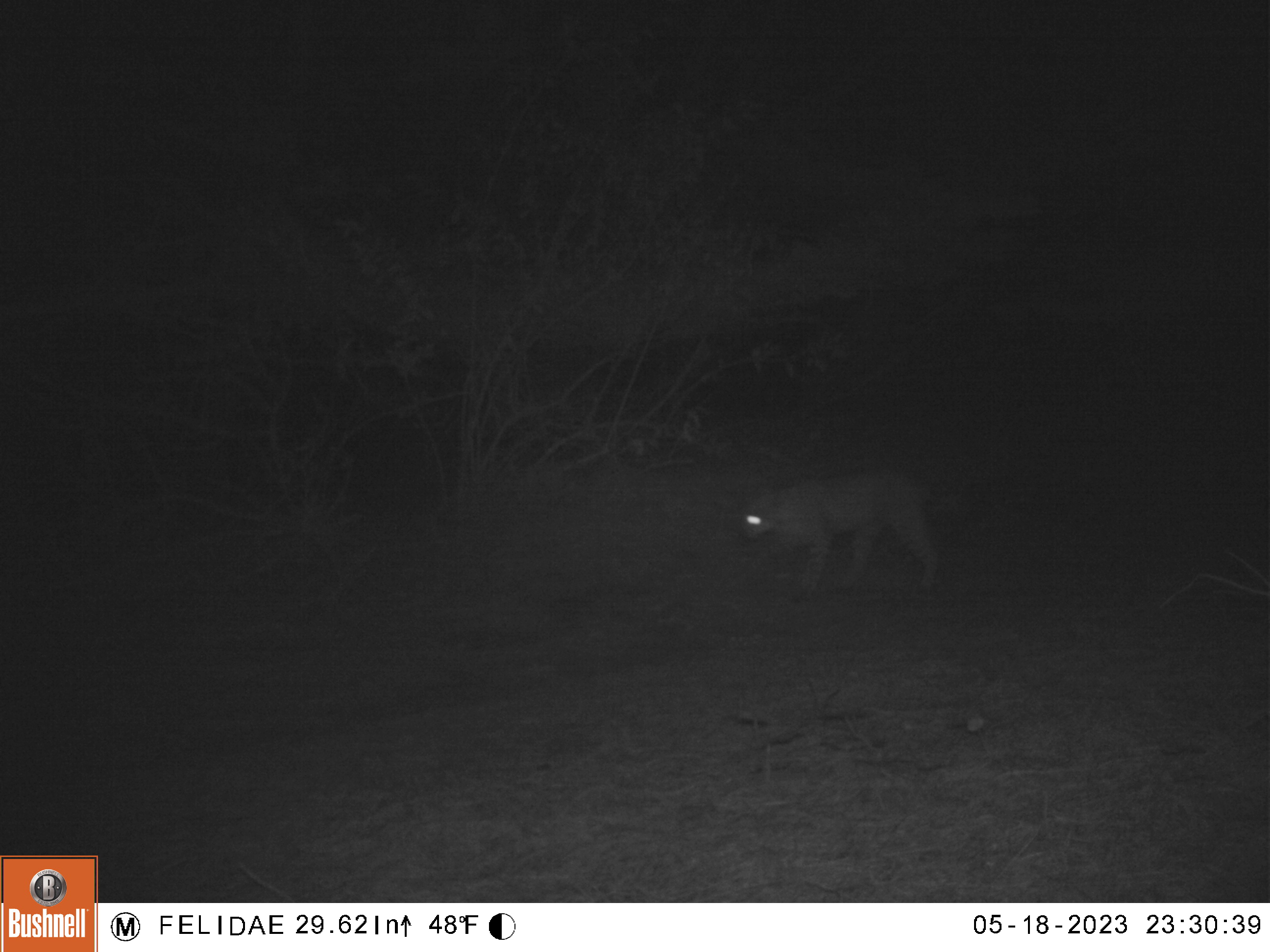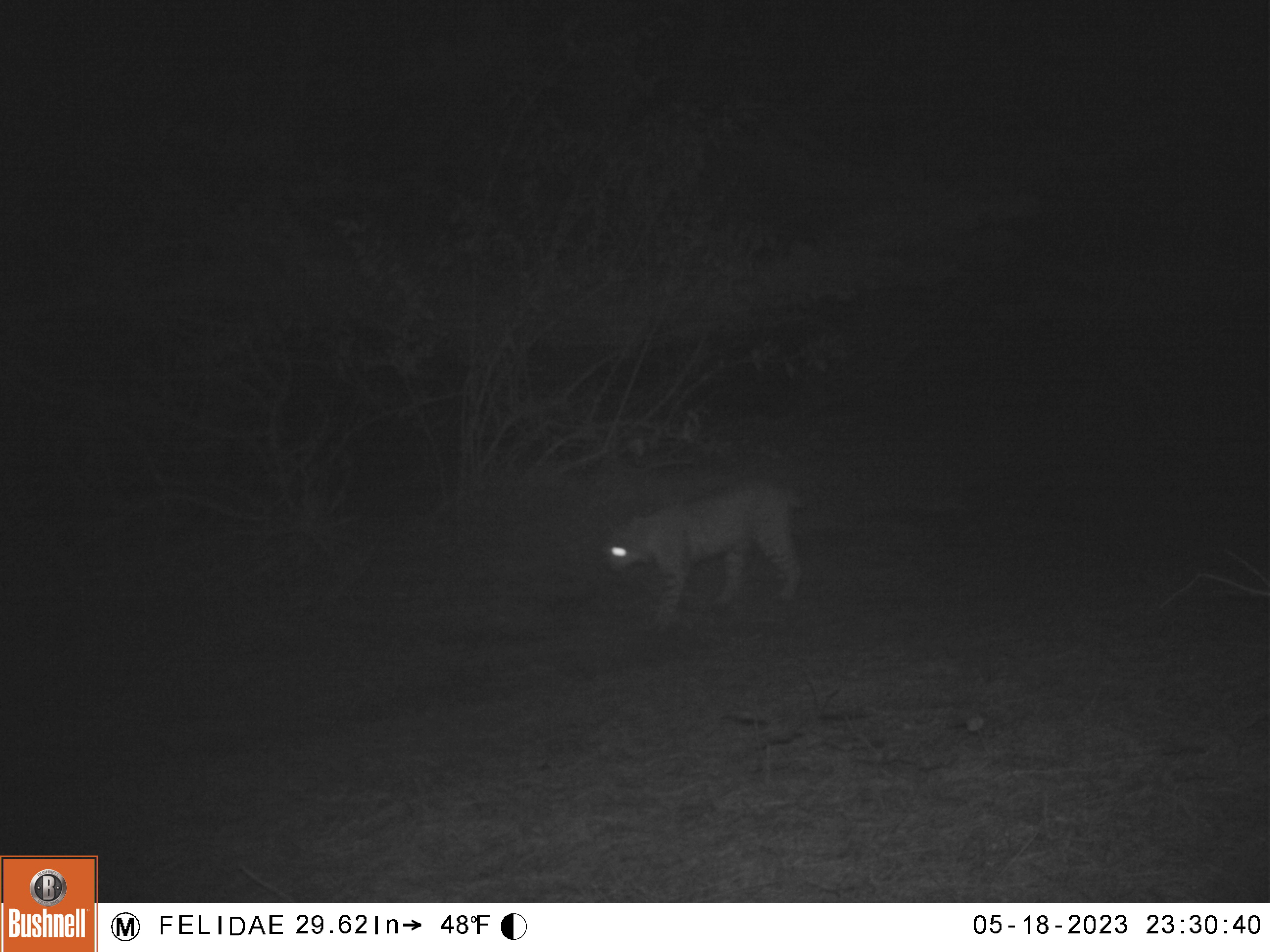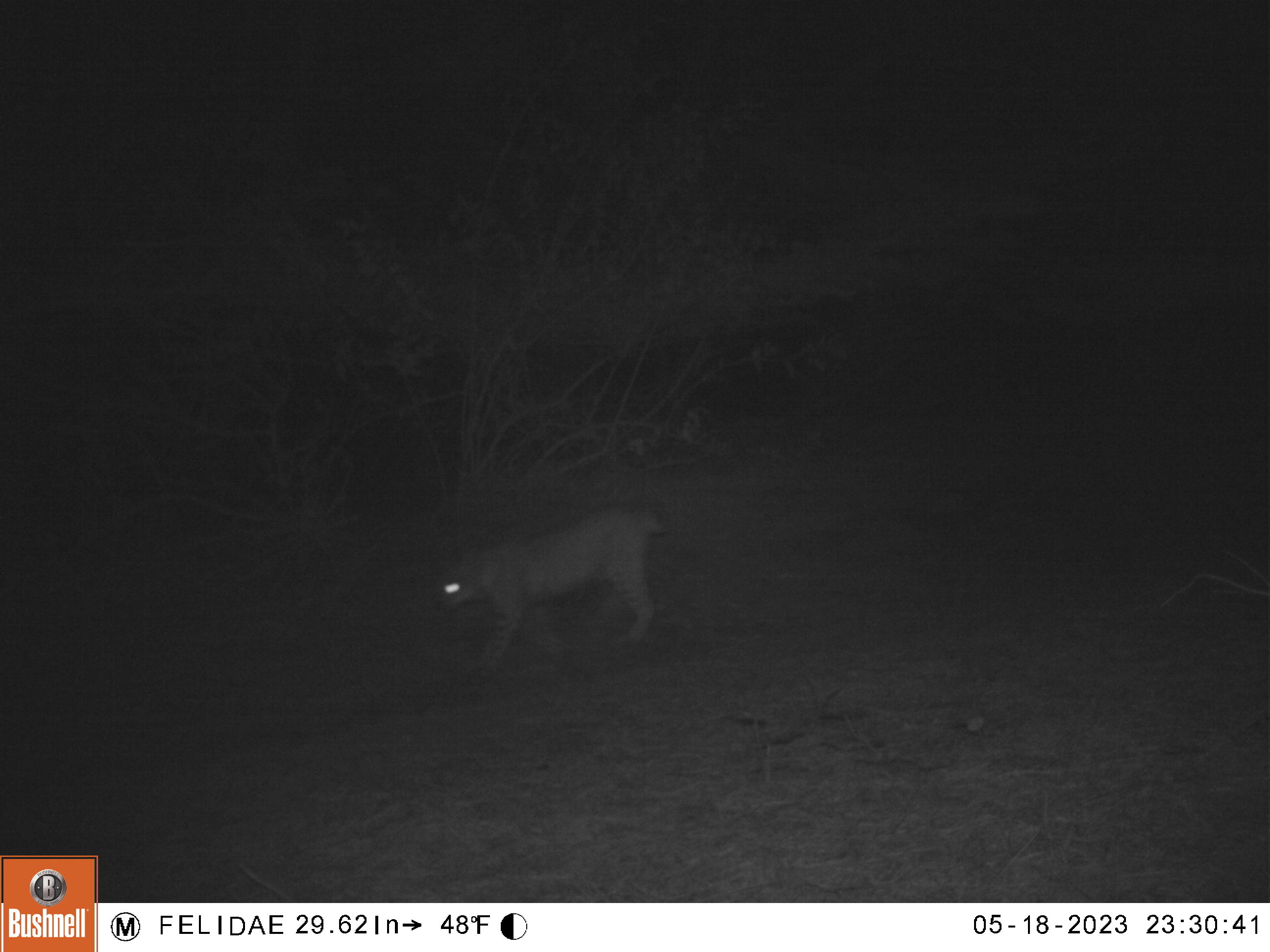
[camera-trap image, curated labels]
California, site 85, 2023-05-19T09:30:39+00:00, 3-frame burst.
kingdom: Animalia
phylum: Chordata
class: Mammalia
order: Carnivora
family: Felidae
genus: Lynx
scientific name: Lynx rufus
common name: bobcat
Bobcat (Lynx rufus).